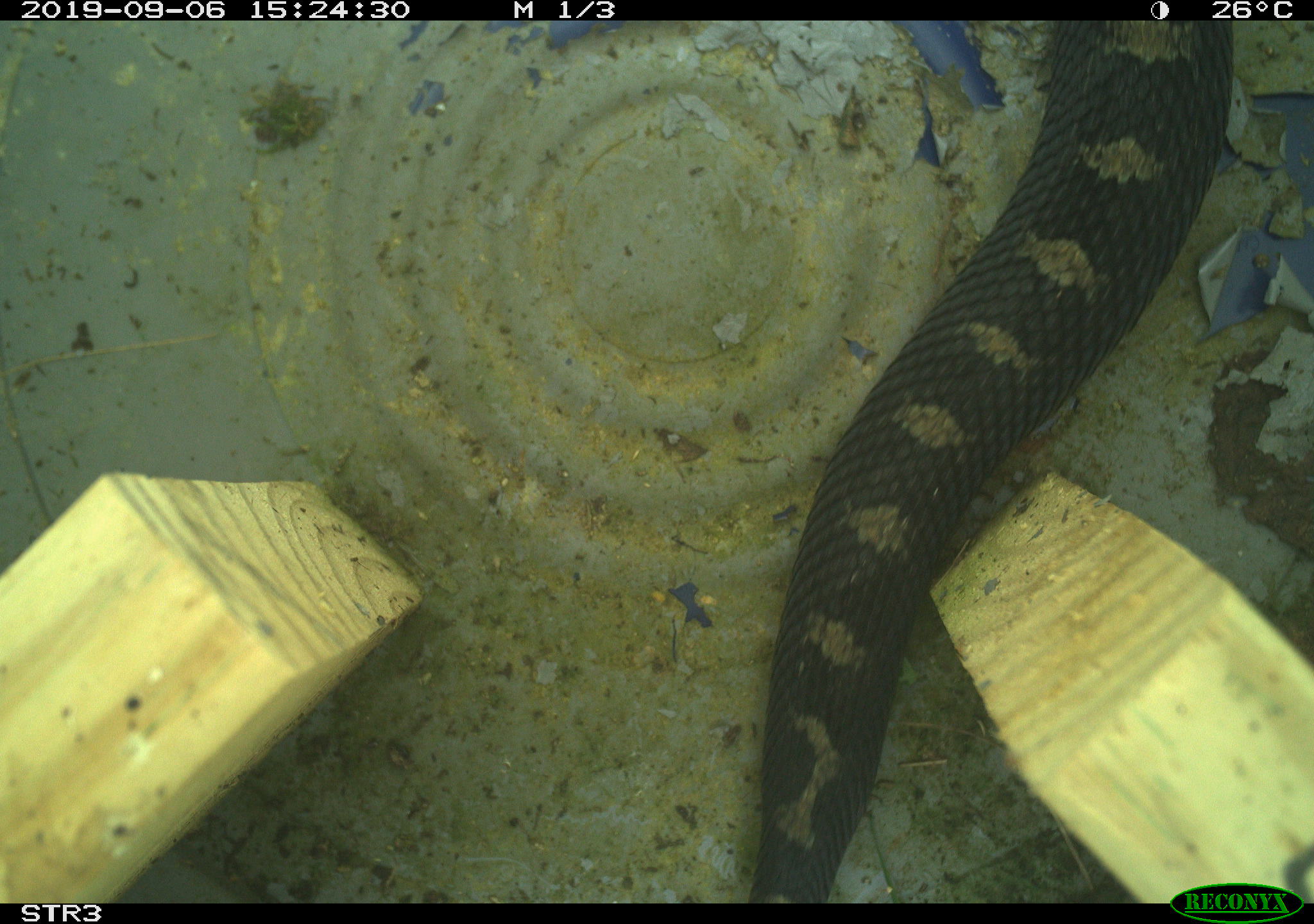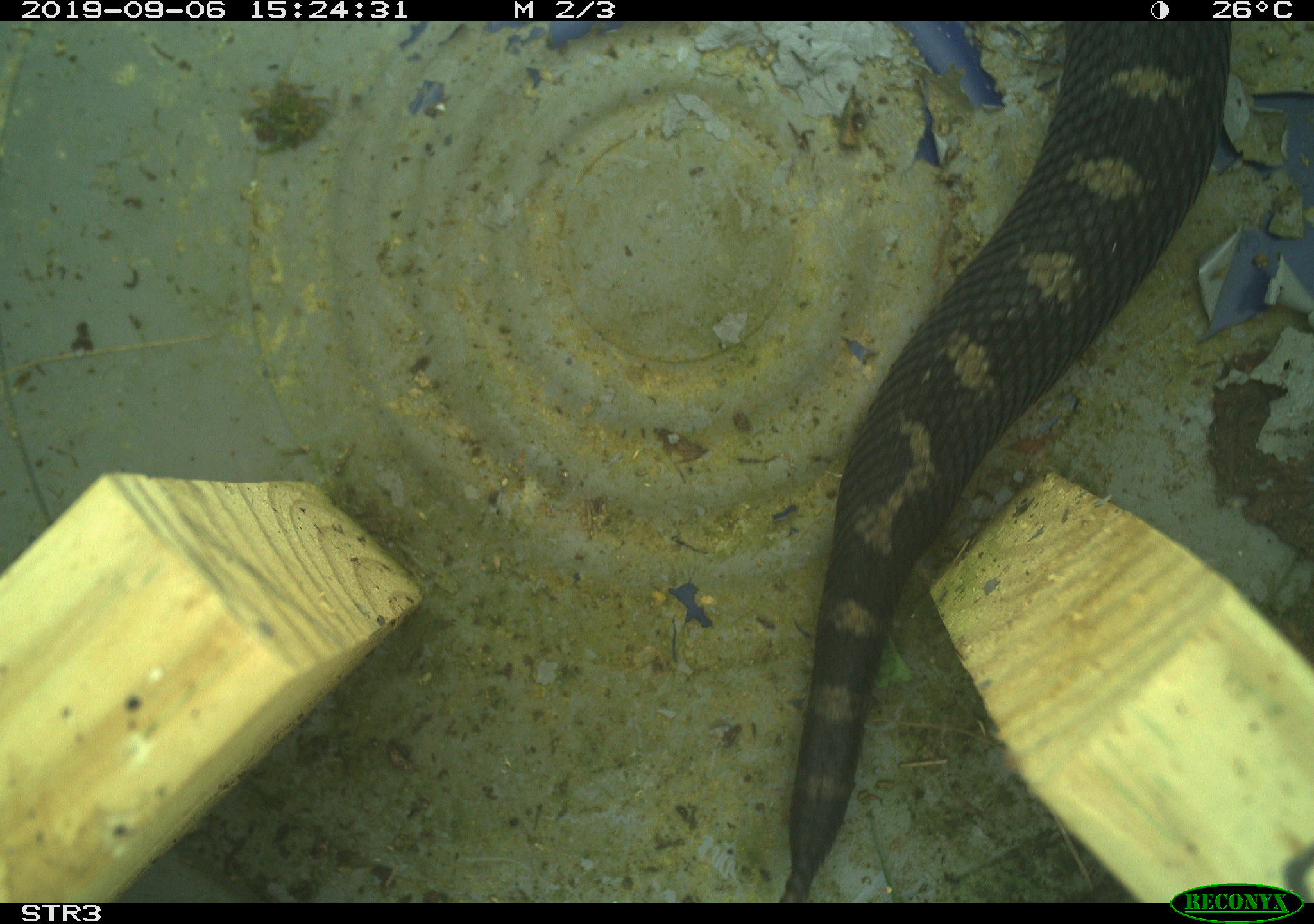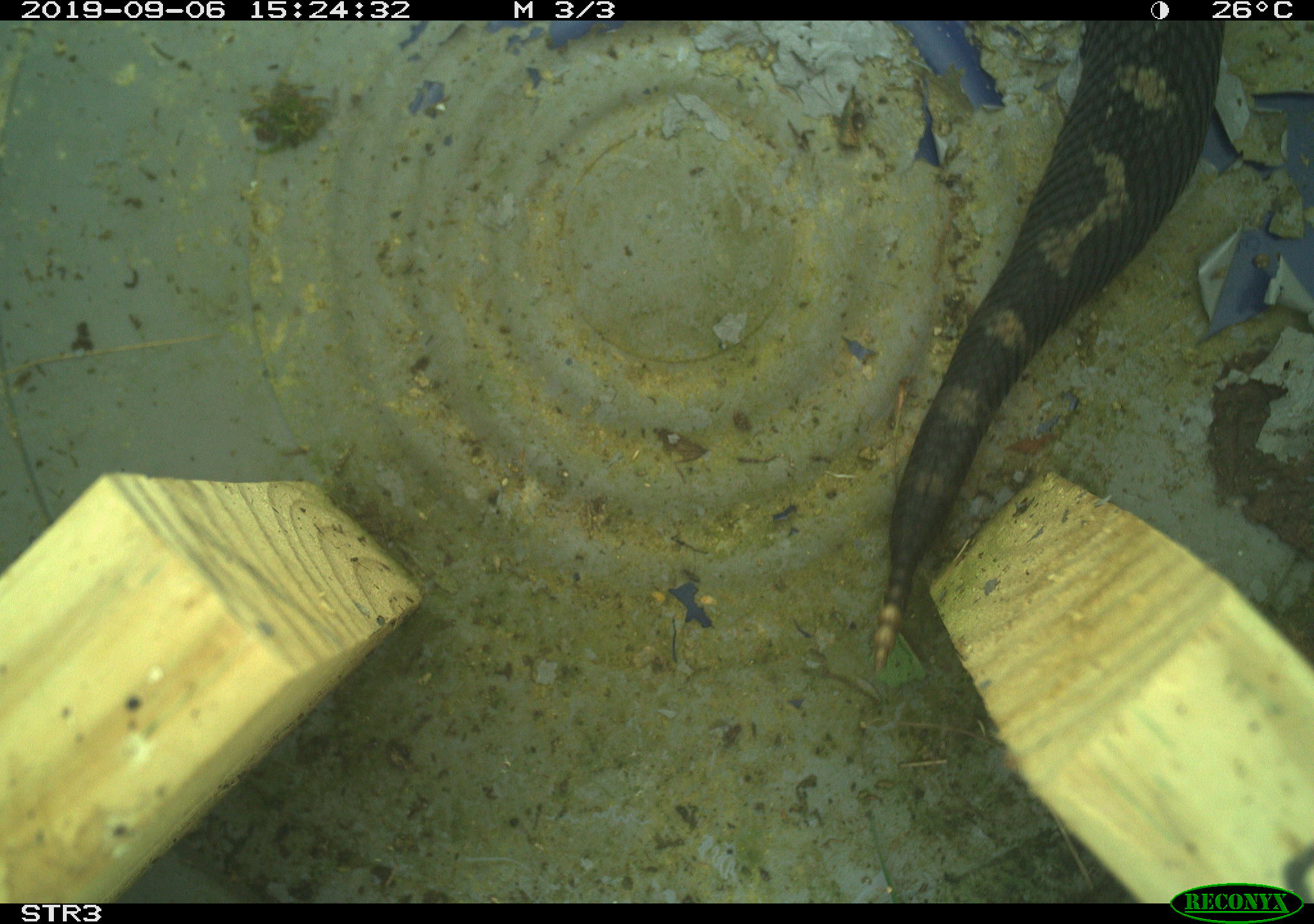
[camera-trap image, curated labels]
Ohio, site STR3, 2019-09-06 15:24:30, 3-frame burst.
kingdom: Animalia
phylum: Chordata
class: Reptilia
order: Squamata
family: Viperidae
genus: Sistrurus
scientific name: Sistrurus catenatus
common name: eastern massasauga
Eastern massasauga (Sistrurus catenatus).